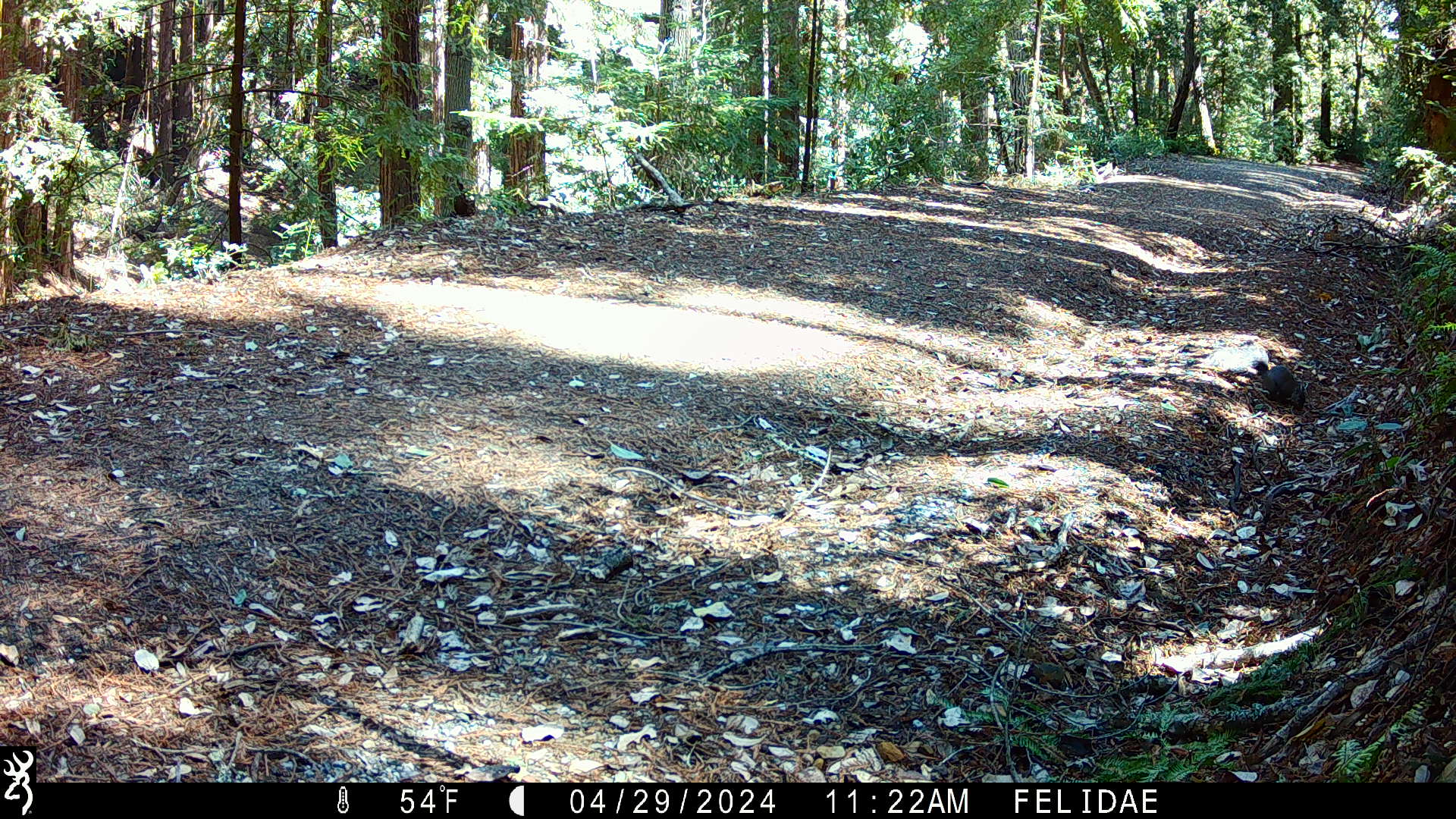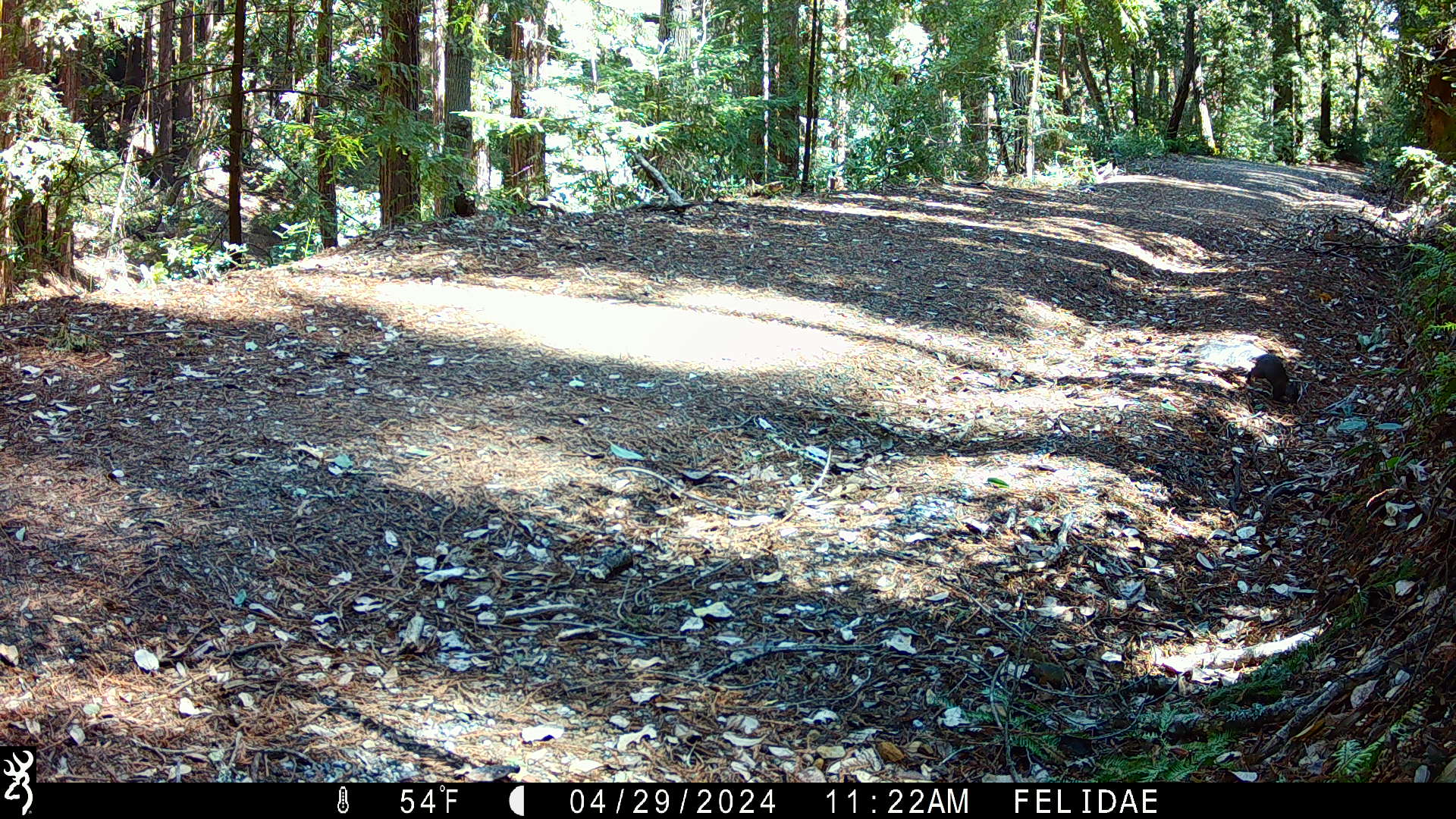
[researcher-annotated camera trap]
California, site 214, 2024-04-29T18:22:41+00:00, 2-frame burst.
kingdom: Animalia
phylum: Chordata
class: Mammalia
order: Rodentia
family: Sciuridae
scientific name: Sciuridae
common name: squirrel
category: unknown squirrel